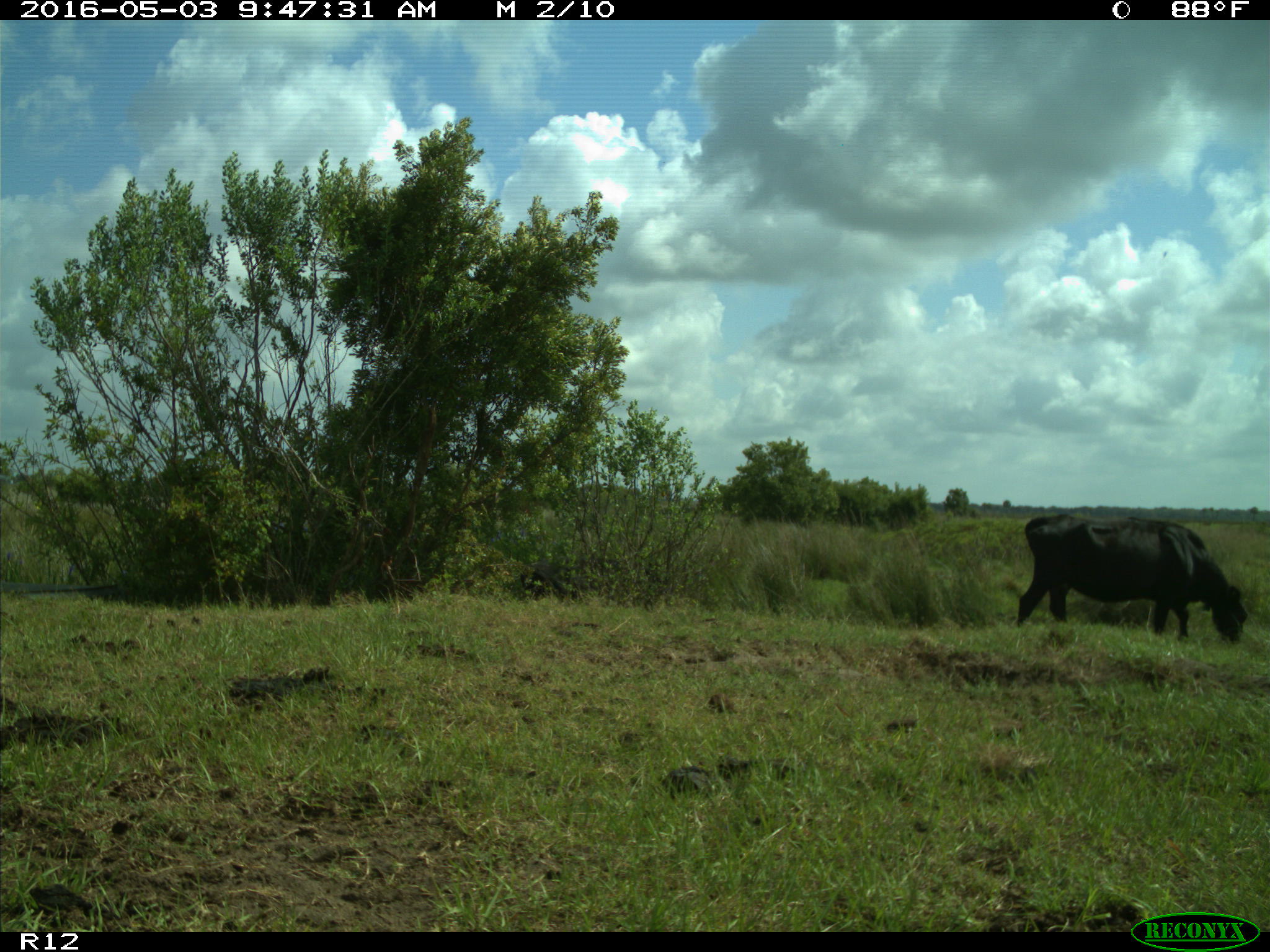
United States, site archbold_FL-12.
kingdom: Animalia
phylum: Chordata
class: Mammalia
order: Artiodactyla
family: Bovidae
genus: Bos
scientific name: Bos taurus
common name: domestic cow